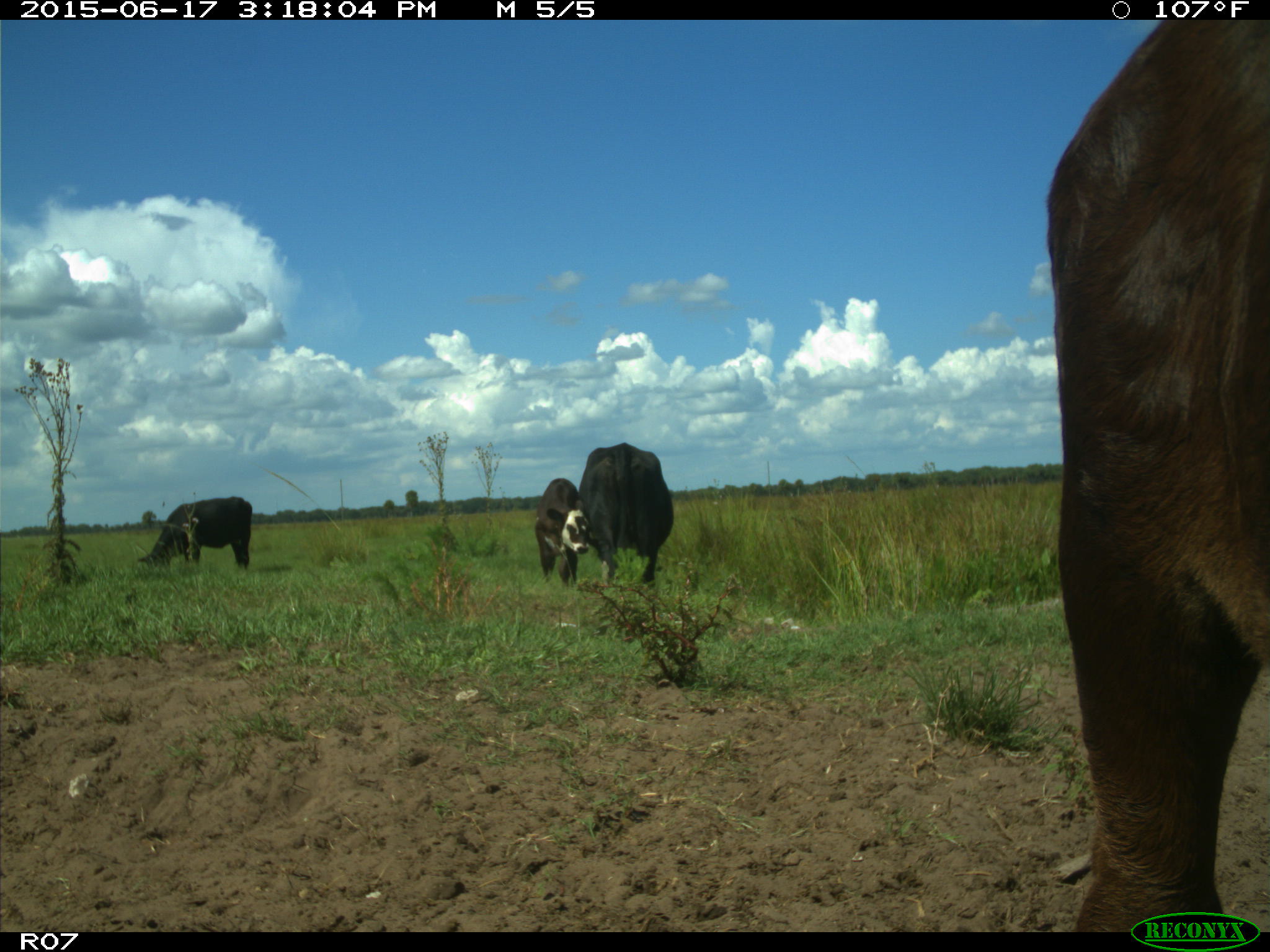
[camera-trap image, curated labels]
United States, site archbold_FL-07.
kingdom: Animalia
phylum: Chordata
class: Mammalia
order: Artiodactyla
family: Bovidae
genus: Bos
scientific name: Bos taurus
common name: domestic cow